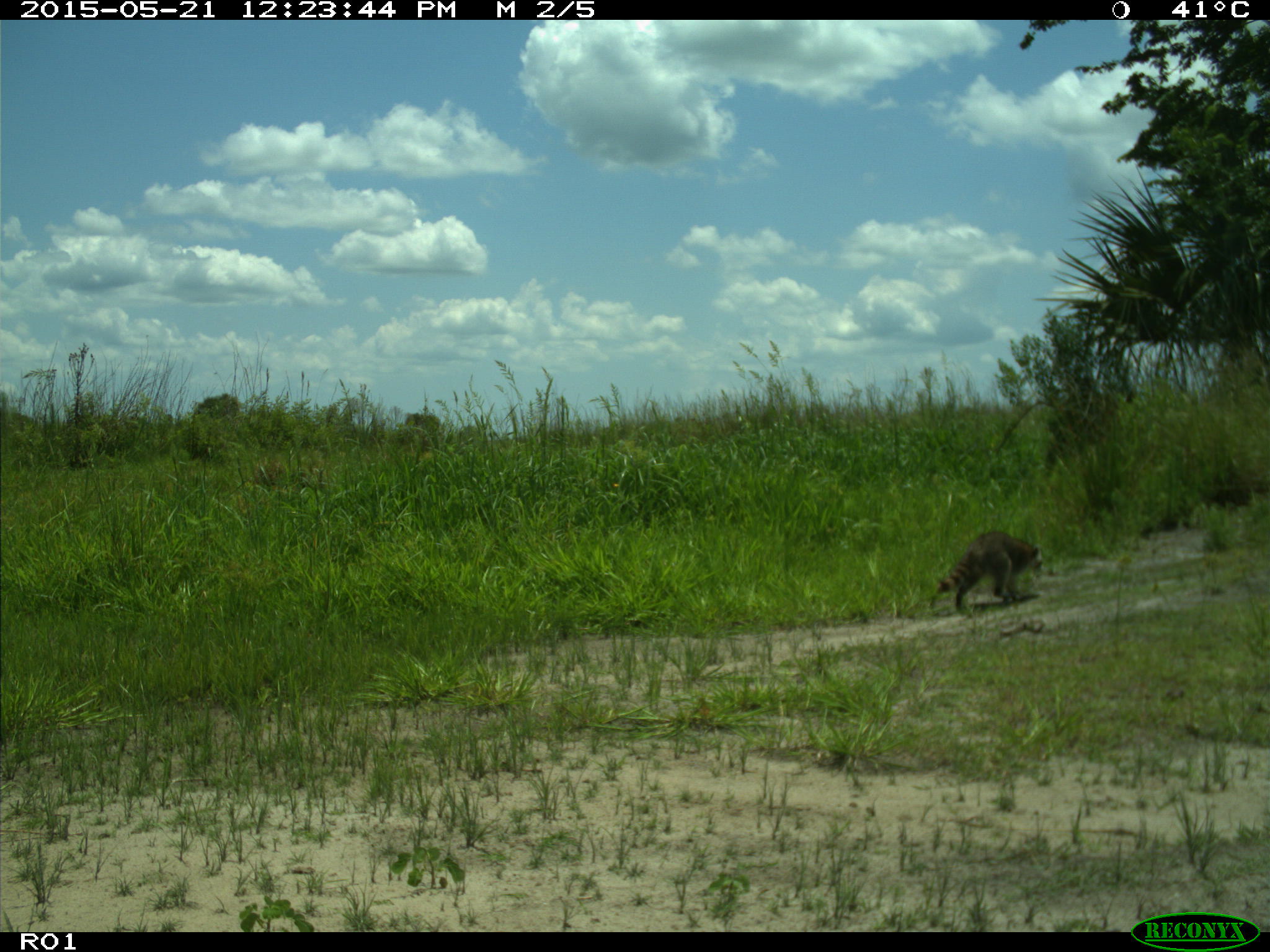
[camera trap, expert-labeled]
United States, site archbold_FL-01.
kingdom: Animalia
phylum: Chordata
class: Mammalia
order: Carnivora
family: Procyonidae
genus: Procyon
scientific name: Procyon lotor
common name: common raccoon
Procyon lotor (common raccoon).